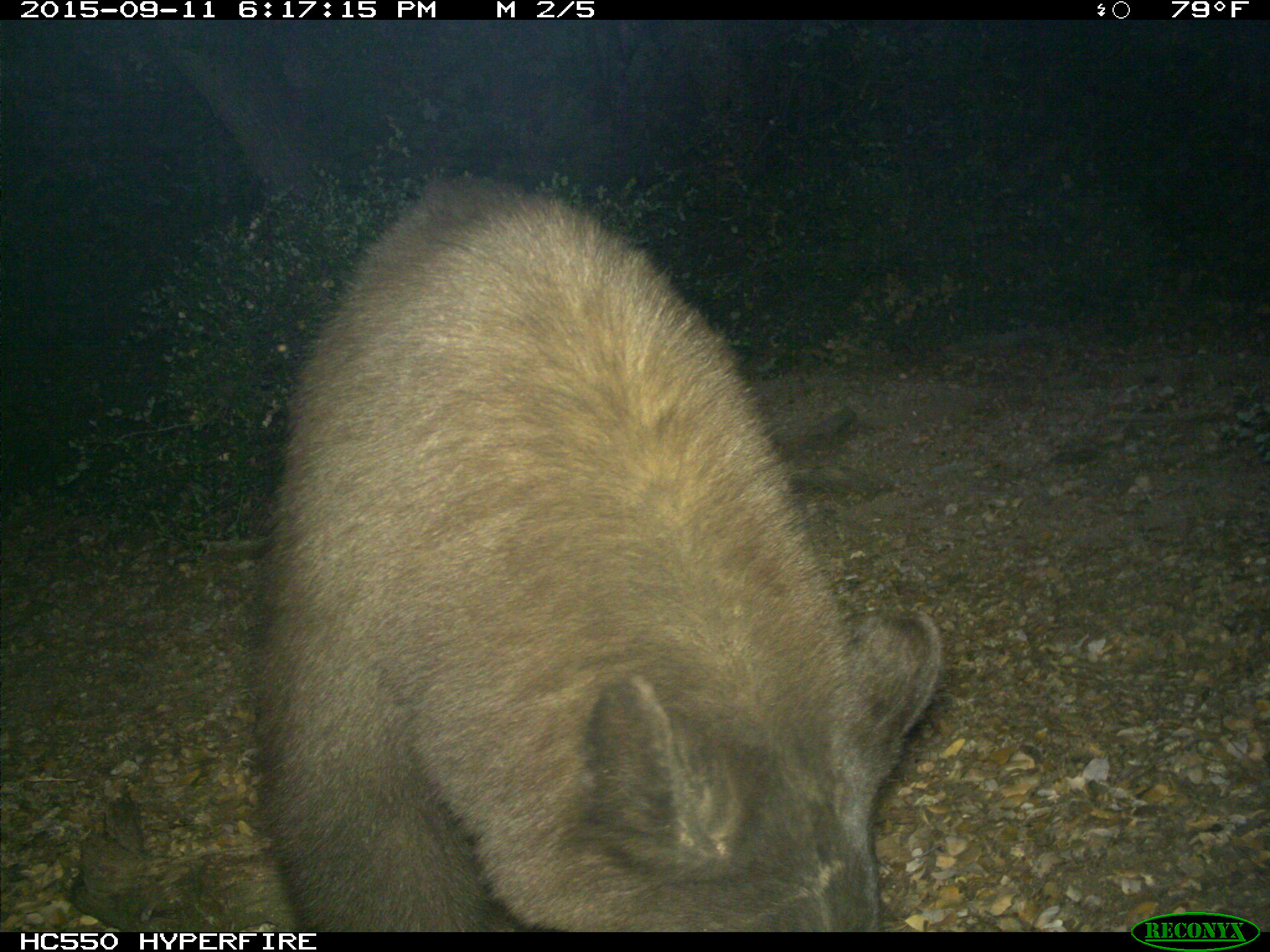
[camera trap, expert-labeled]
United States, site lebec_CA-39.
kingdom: Animalia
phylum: Chordata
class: Mammalia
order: Carnivora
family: Ursidae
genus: Ursus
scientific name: Ursus americanus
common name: american black bear